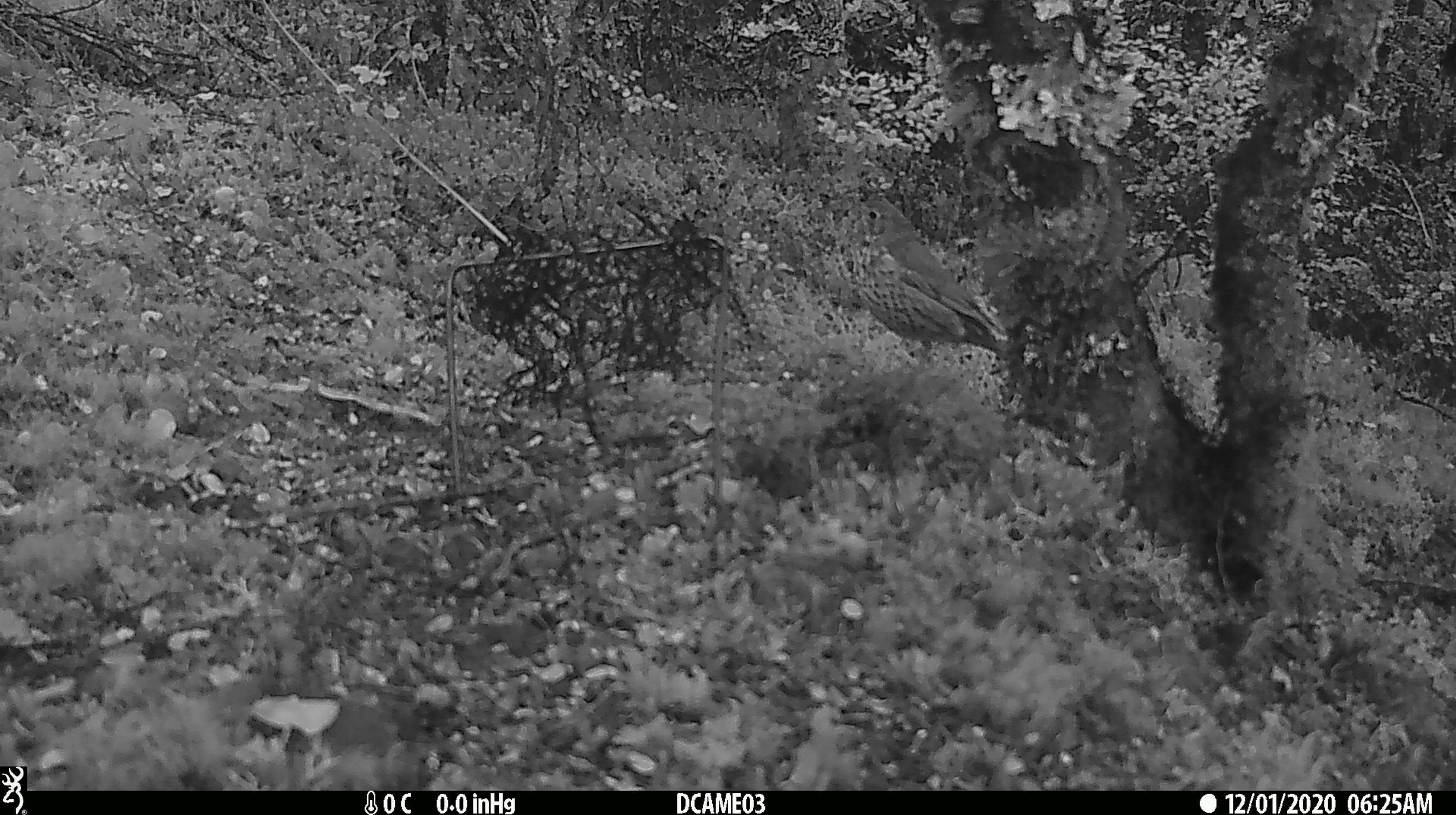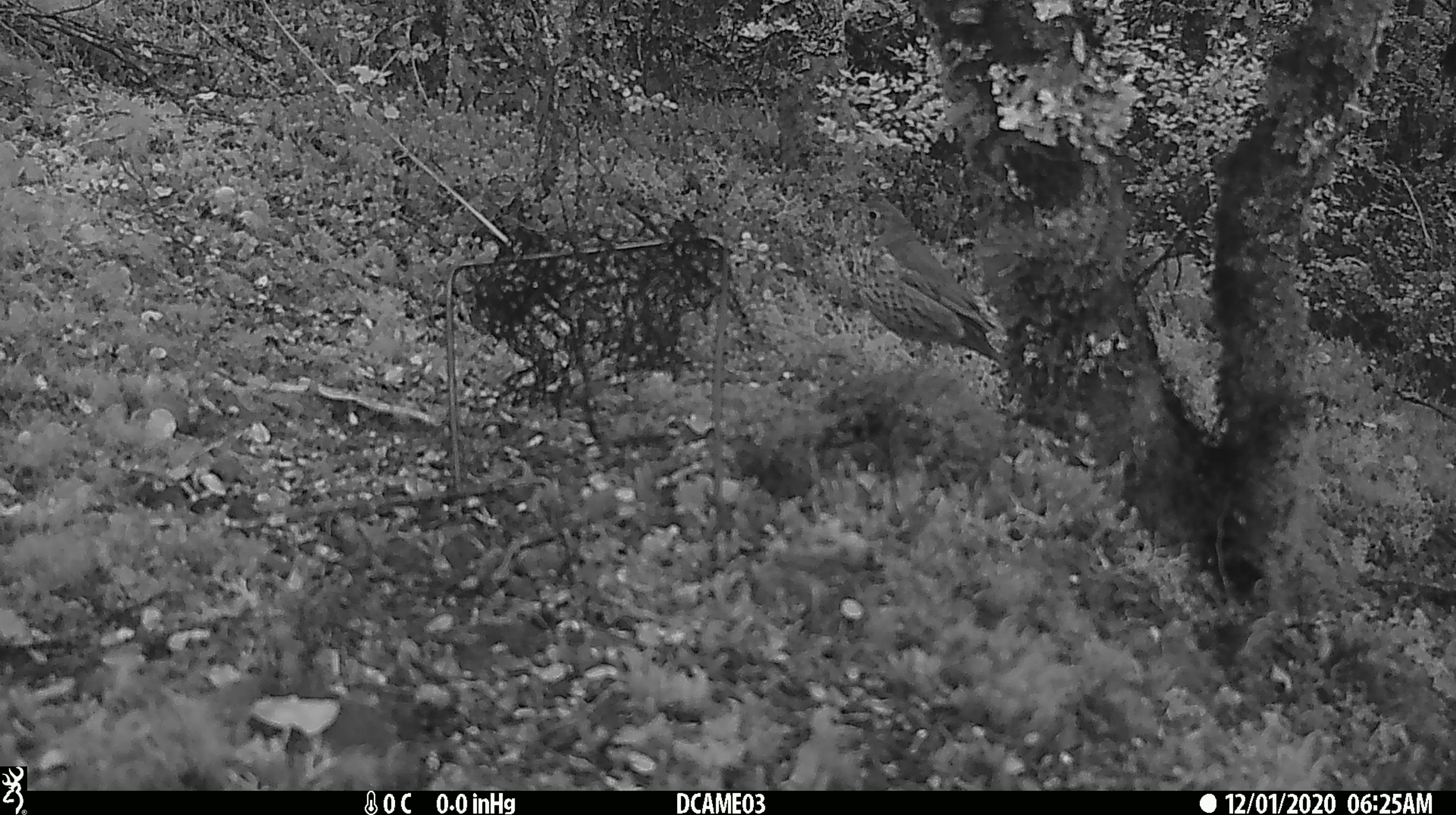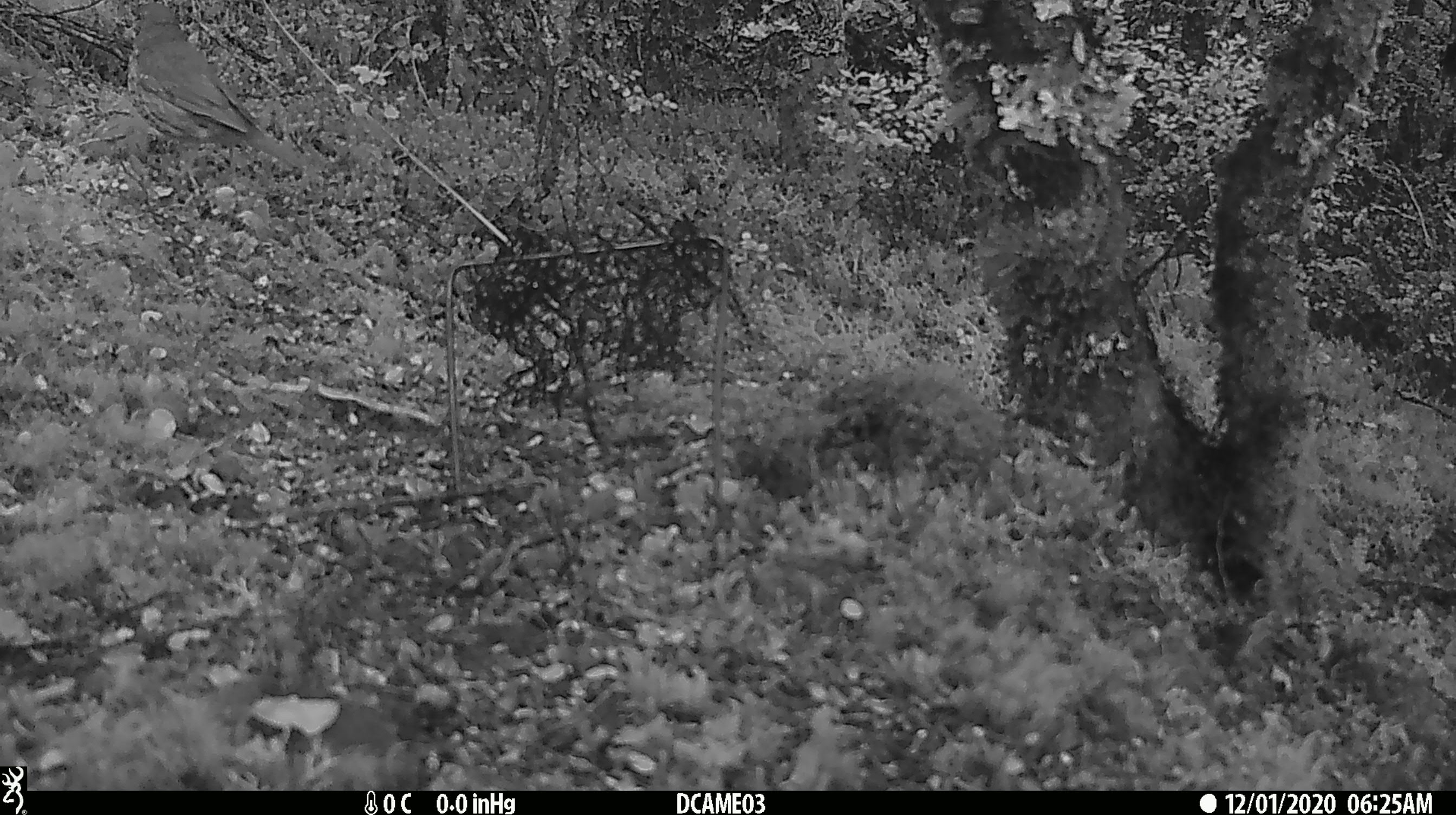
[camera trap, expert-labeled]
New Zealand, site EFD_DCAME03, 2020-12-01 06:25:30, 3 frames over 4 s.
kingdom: Animalia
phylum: Chordata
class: Aves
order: Passeriformes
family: Turdidae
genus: Turdus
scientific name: Turdus philomelos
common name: song thrush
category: thrush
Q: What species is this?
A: Thrush (song thrush) (Turdus philomelos).